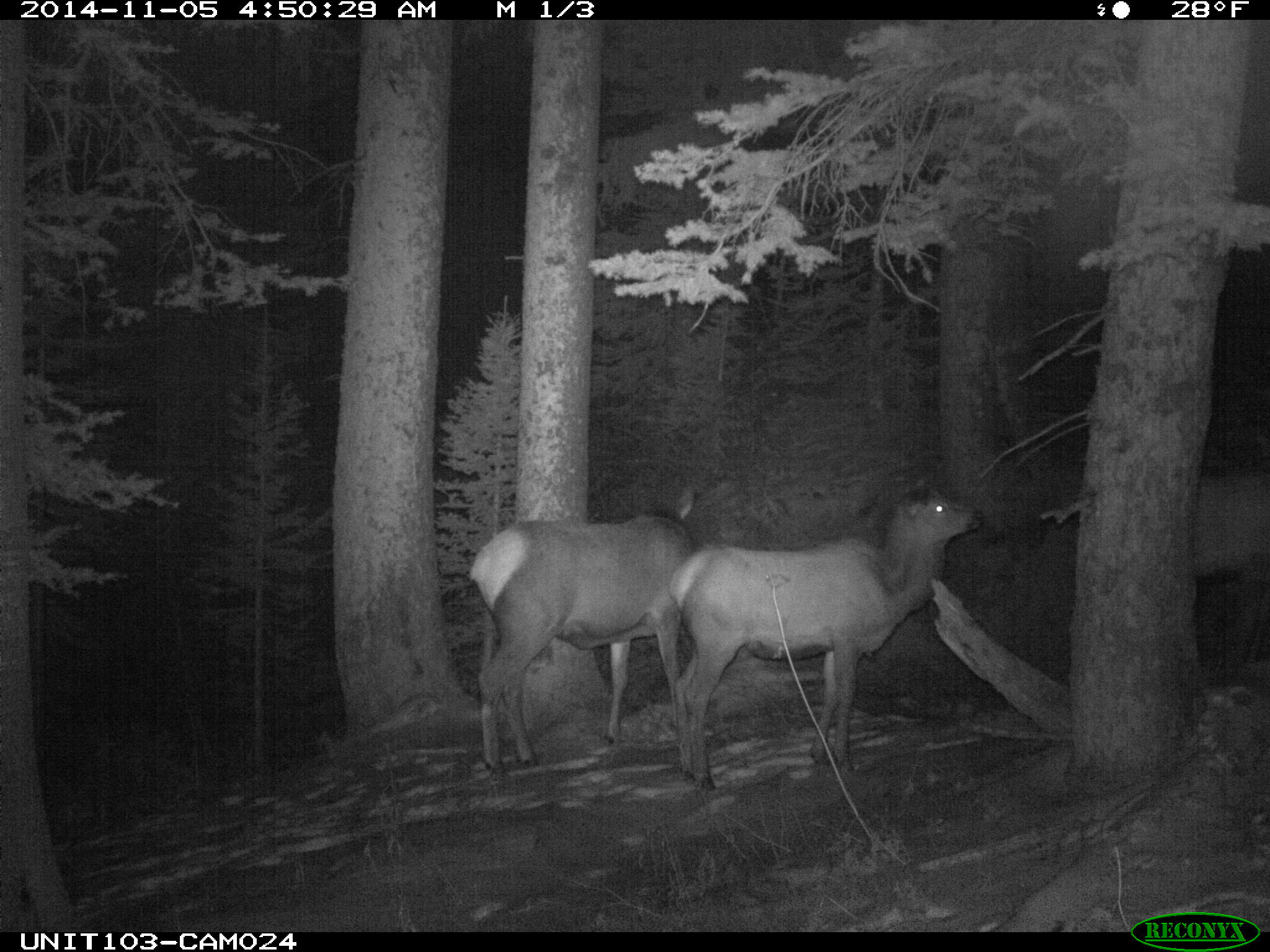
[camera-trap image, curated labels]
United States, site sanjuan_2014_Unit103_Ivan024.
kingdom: Animalia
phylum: Chordata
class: Mammalia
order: Artiodactyla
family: Cervidae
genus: Cervus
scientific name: Cervus elaphus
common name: red deer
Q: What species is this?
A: Cervus elaphus (red deer).